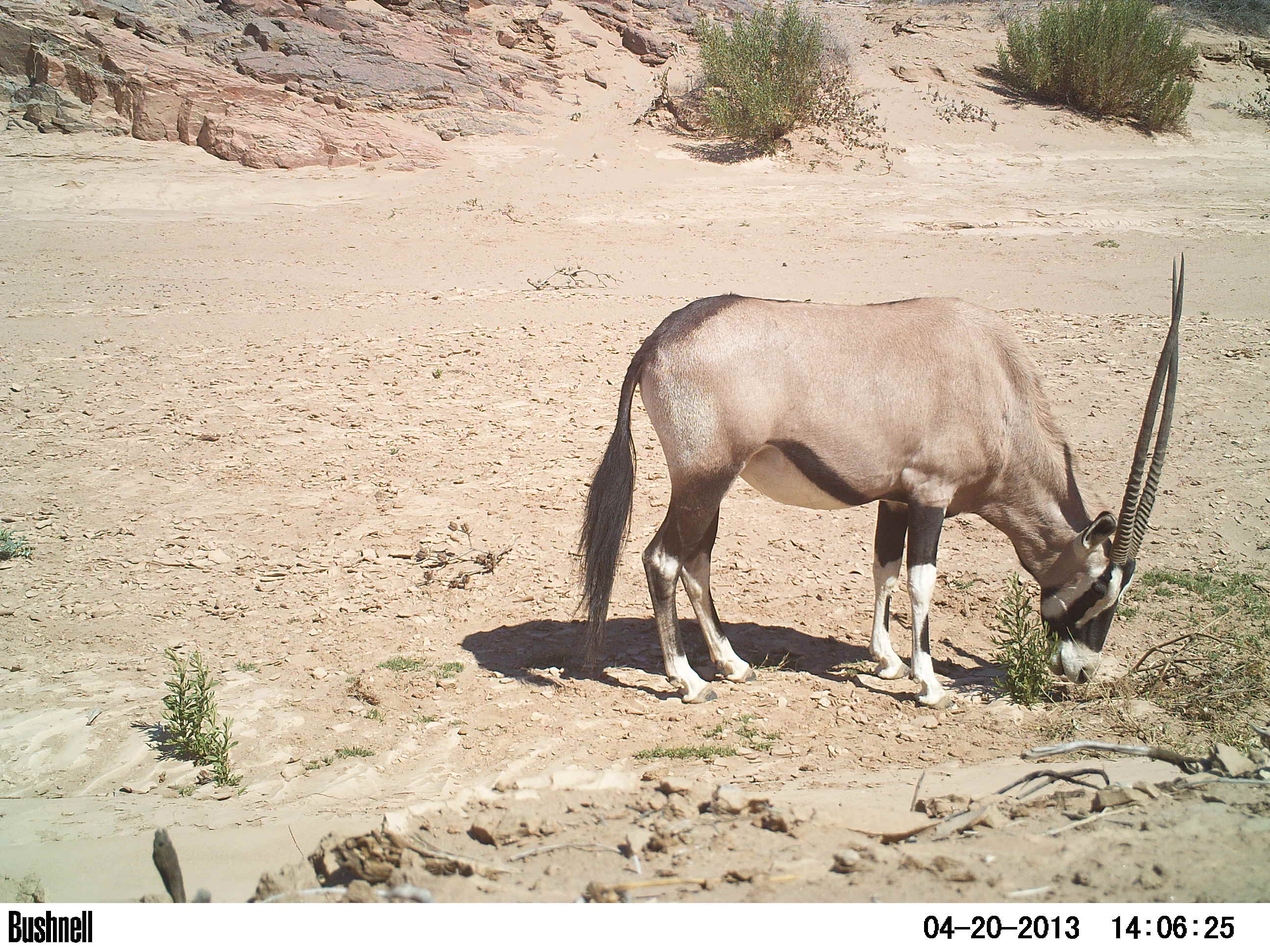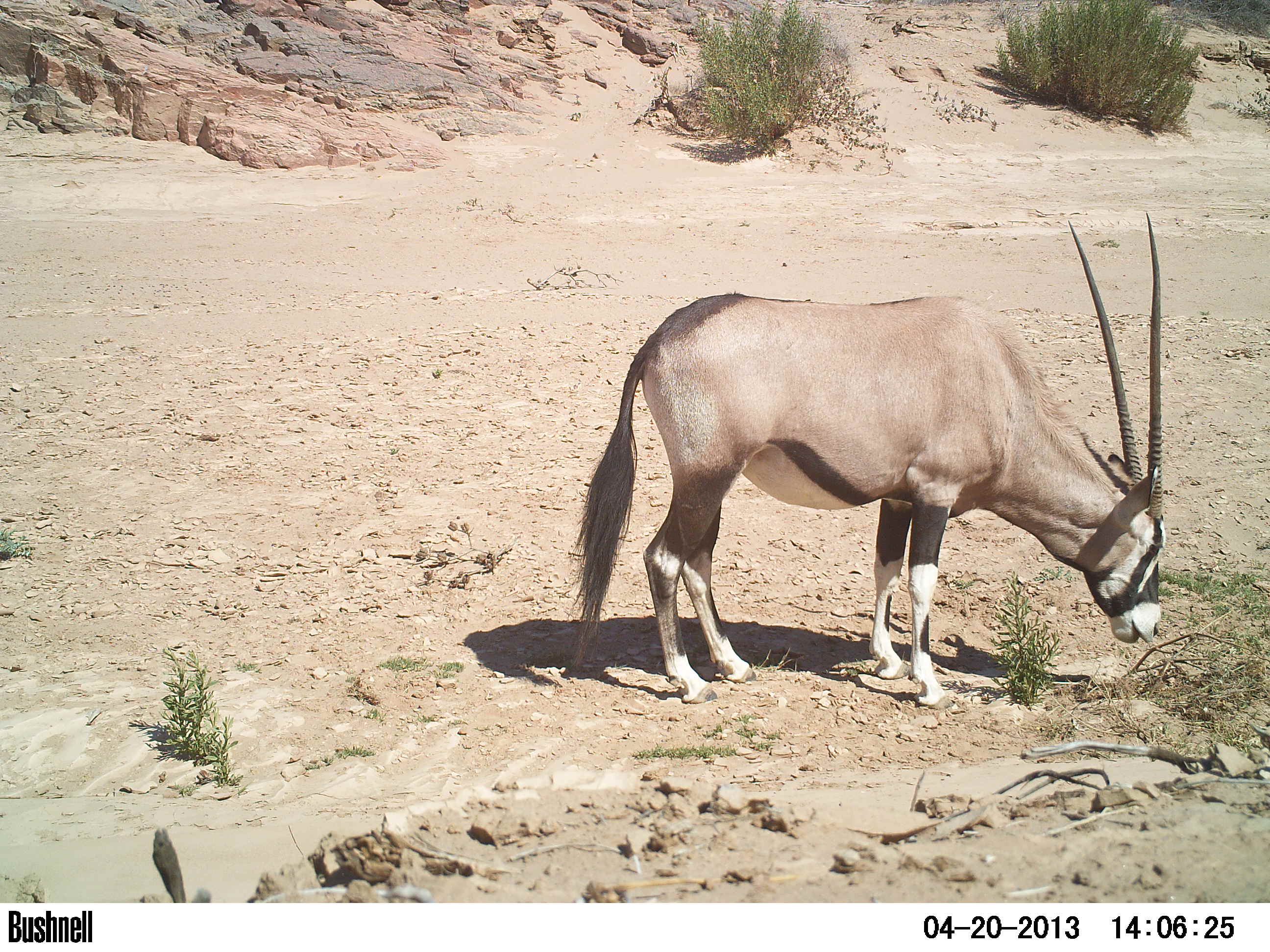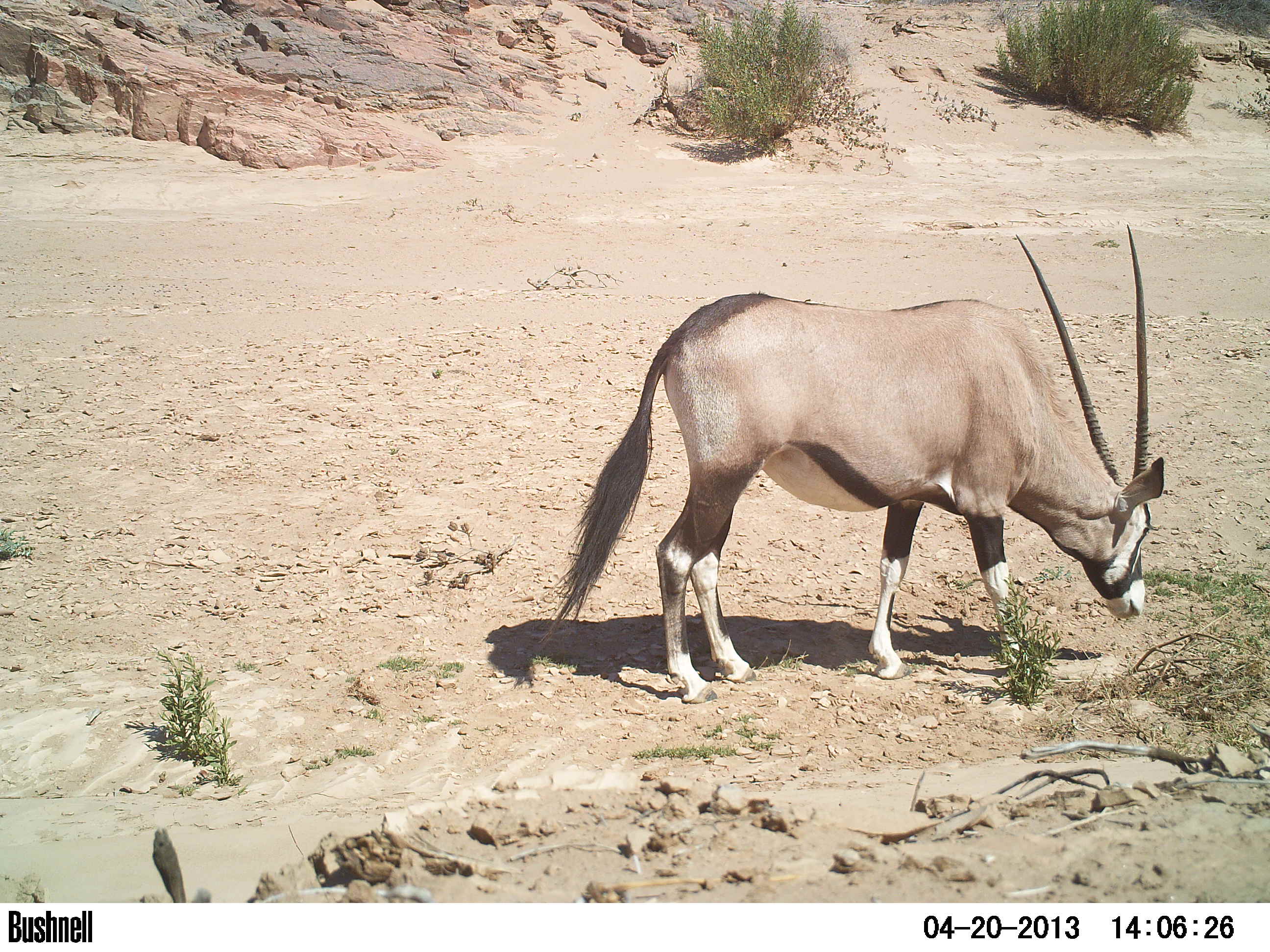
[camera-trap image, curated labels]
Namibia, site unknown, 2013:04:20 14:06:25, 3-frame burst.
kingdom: Animalia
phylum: Chordata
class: Mammalia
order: Artiodactyla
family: Bovidae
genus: Oryx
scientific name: Oryx gazella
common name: gemsbok